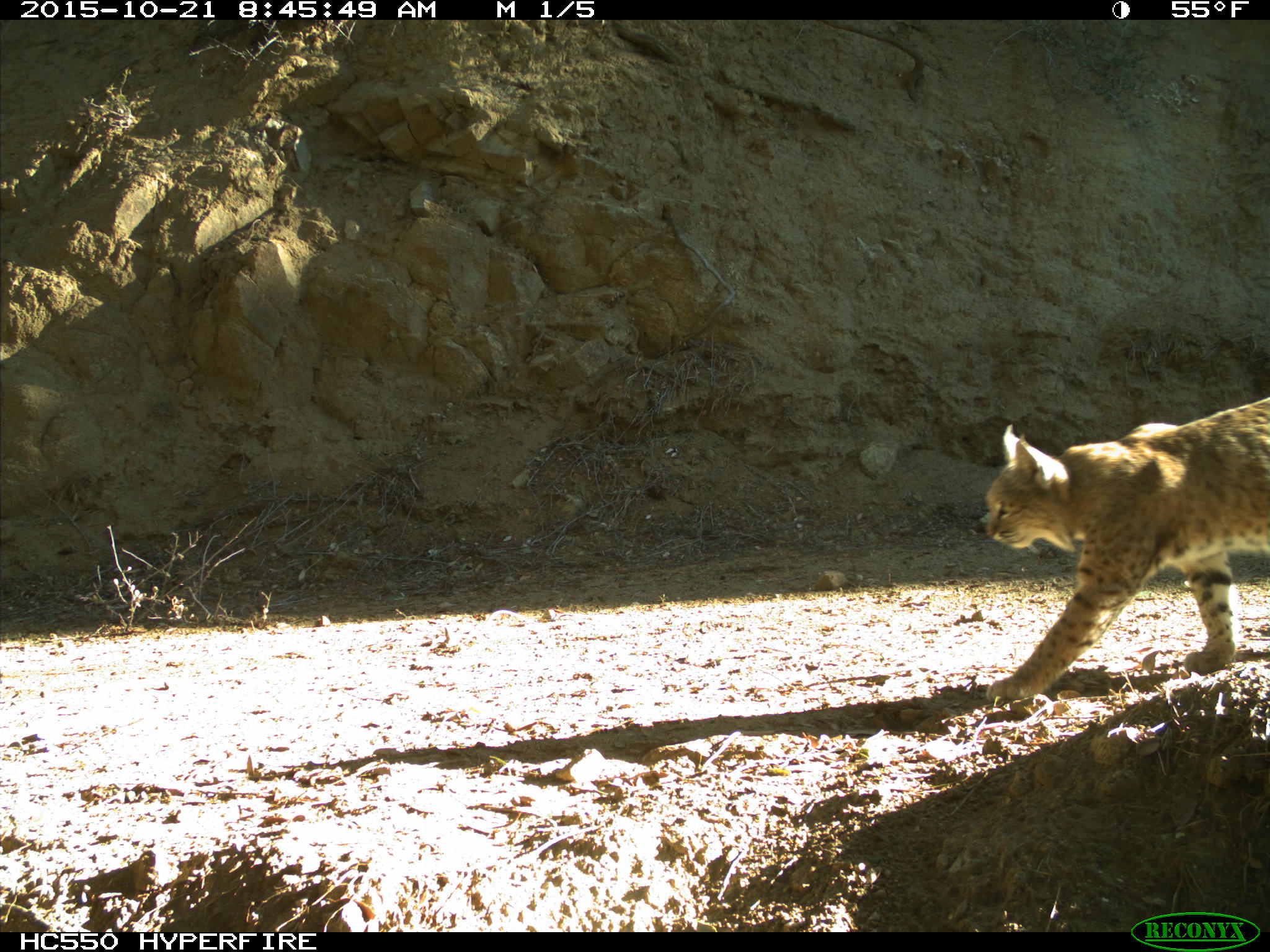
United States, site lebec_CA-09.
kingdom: Animalia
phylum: Chordata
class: Mammalia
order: Carnivora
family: Felidae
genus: Lynx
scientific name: Lynx rufus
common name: bobcat